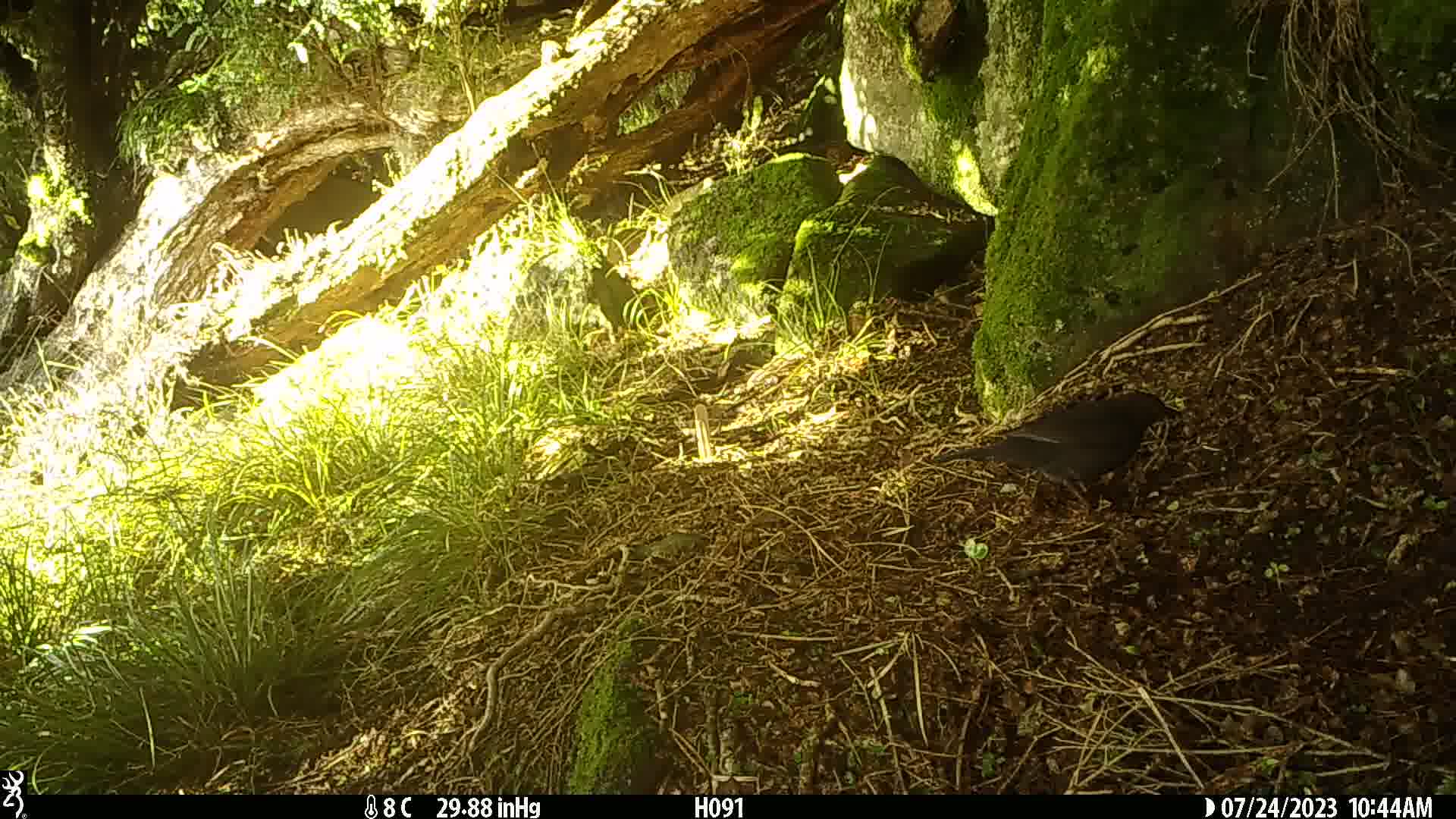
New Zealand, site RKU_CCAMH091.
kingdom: Animalia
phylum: Chordata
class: Aves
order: Passeriformes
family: Turdidae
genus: Turdus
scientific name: Turdus merula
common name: eurasian blackbird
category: blackbird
Blackbird (eurasian blackbird) (Turdus merula).